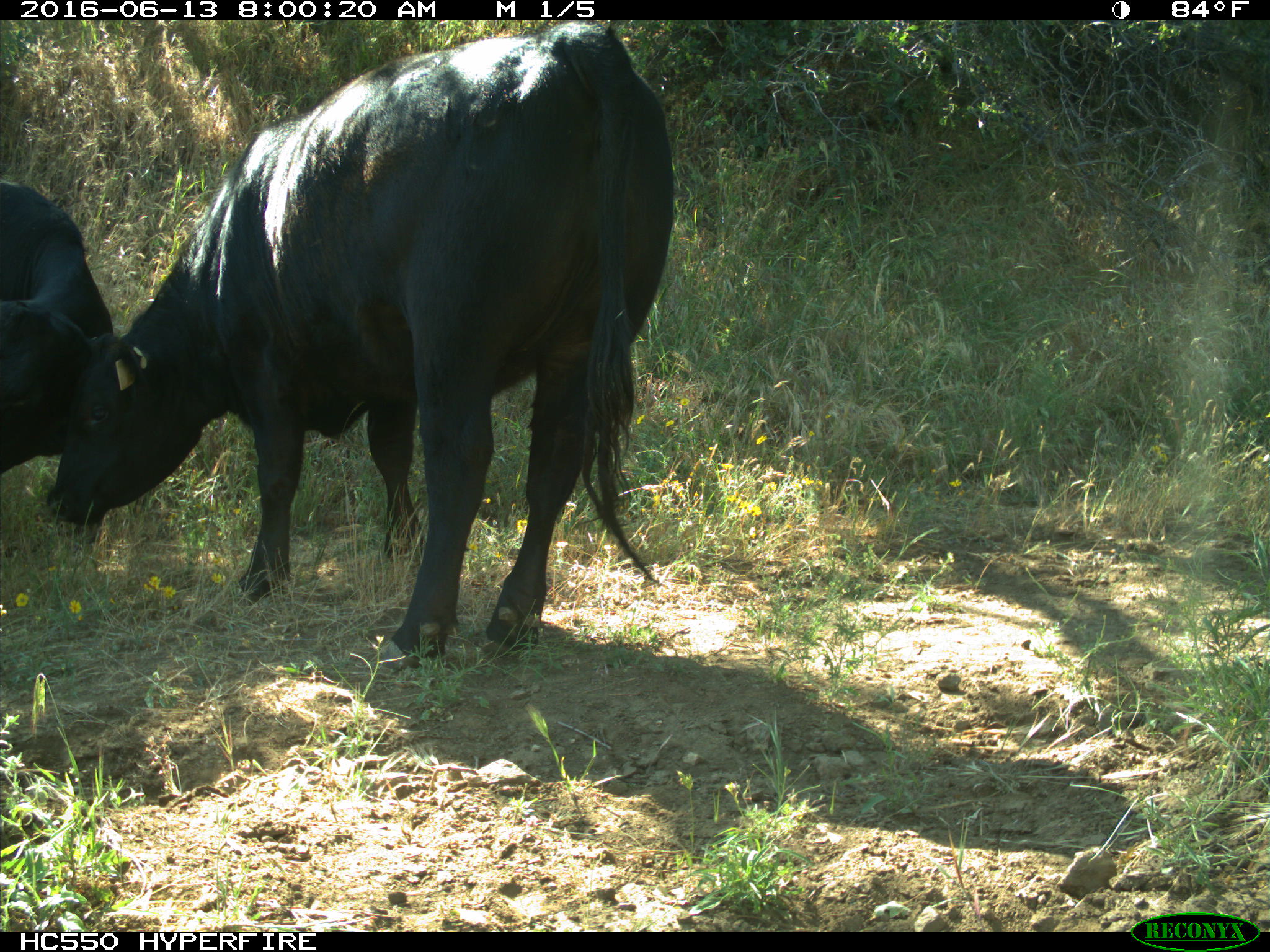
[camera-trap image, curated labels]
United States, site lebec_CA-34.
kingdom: Animalia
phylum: Chordata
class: Mammalia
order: Artiodactyla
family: Bovidae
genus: Bos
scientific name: Bos taurus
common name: domestic cow